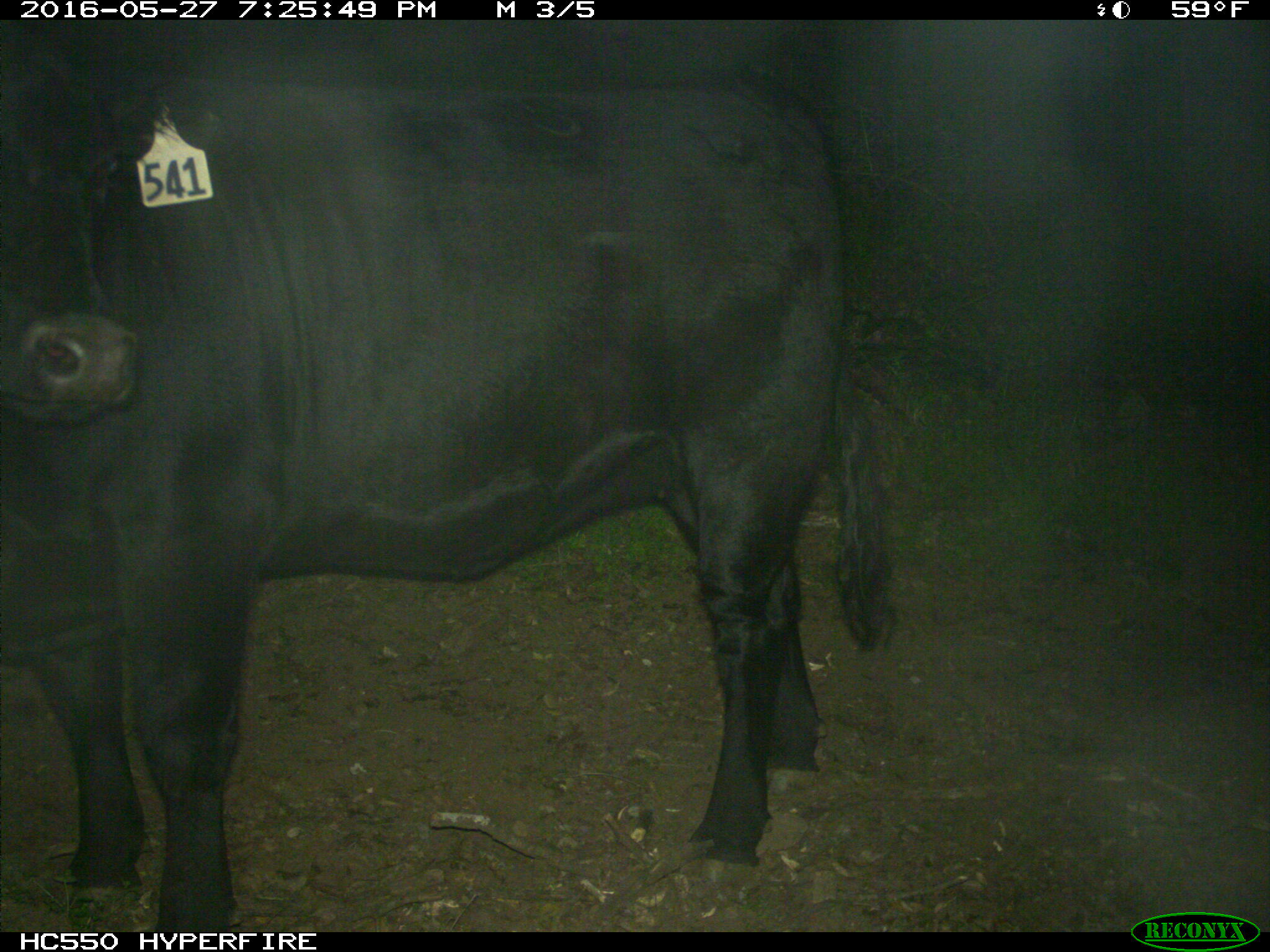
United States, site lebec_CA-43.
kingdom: Animalia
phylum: Chordata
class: Mammalia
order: Artiodactyla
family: Bovidae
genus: Bos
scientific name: Bos taurus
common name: domestic cow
Bos taurus (domestic cow).